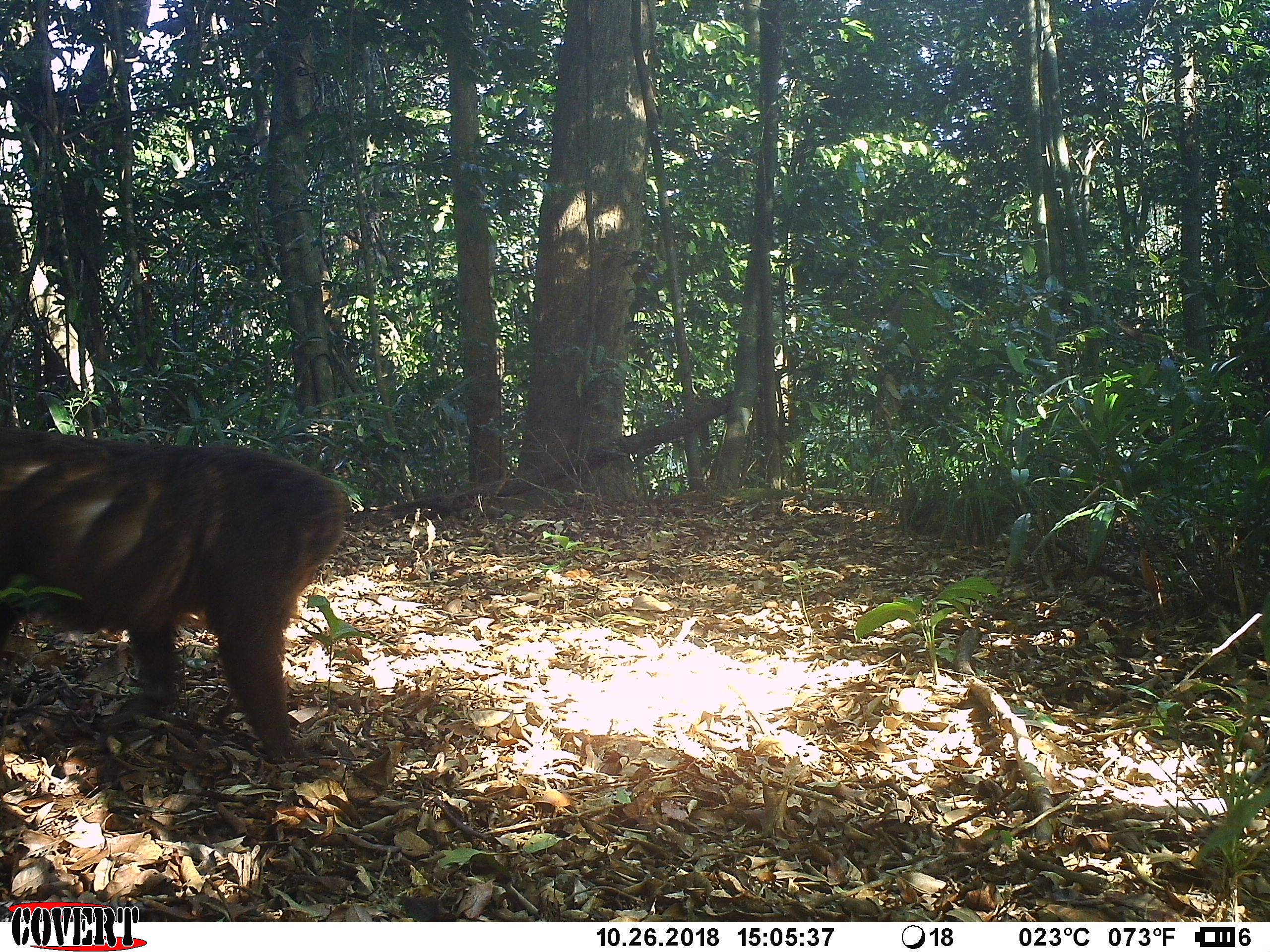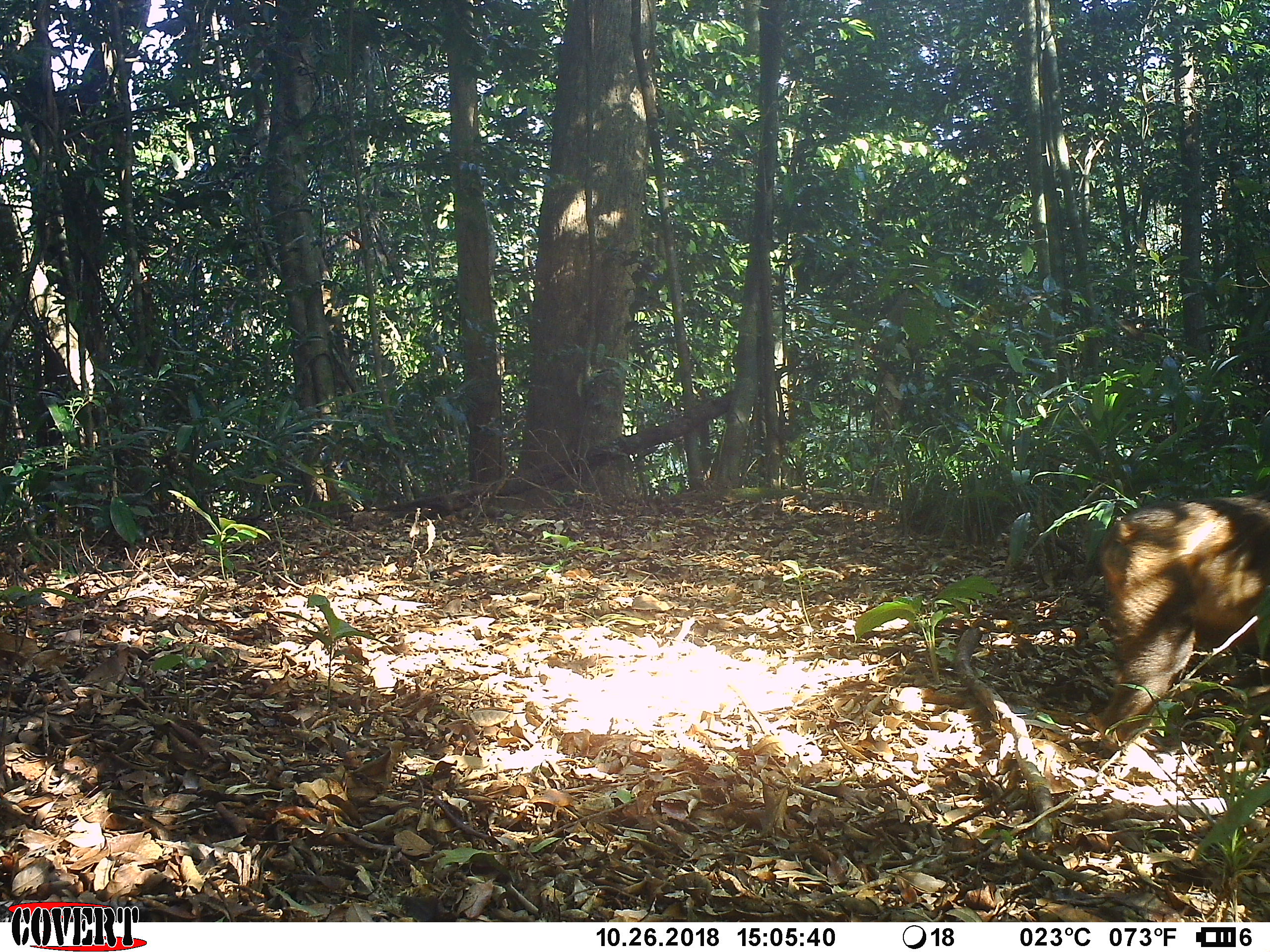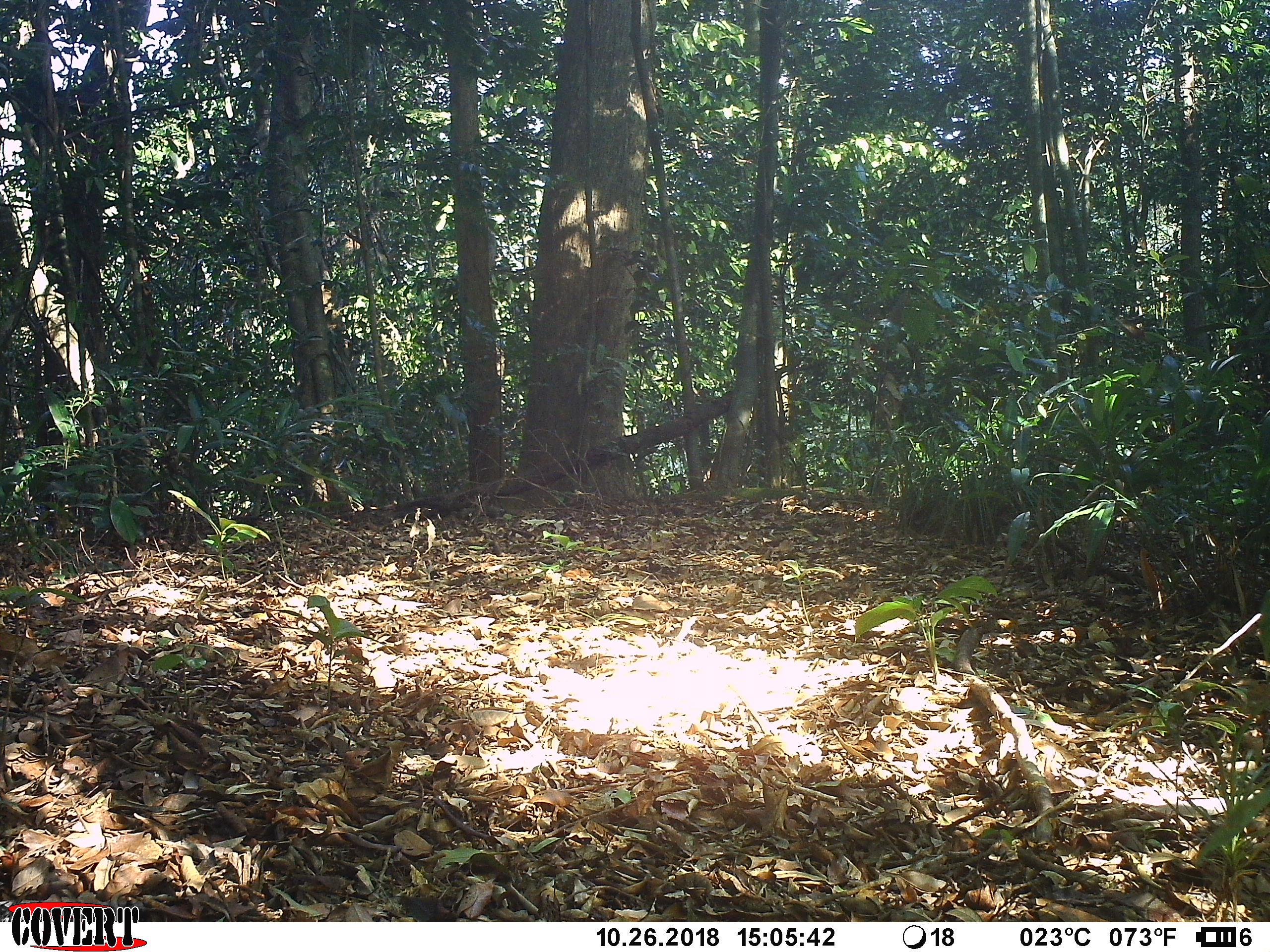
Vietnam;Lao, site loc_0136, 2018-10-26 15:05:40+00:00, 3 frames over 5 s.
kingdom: Animalia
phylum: Chordata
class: Mammalia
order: Primates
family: Cercopithecidae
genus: Macaca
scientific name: Macaca arctoides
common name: stump-tailed macaque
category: stump tailed macaque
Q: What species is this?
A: Stump tailed macaque (stump-tailed macaque) (Macaca arctoides).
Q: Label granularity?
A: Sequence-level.